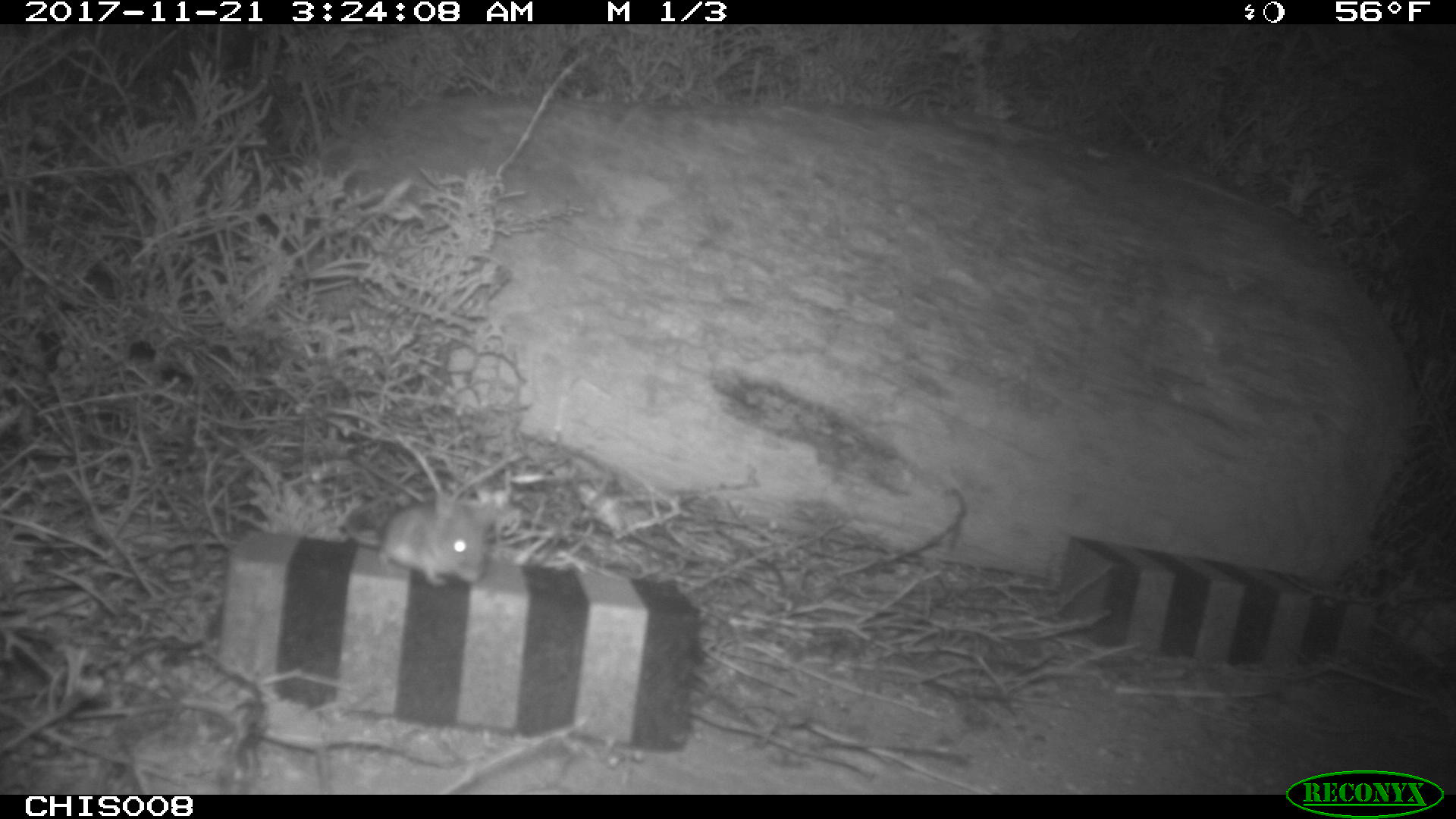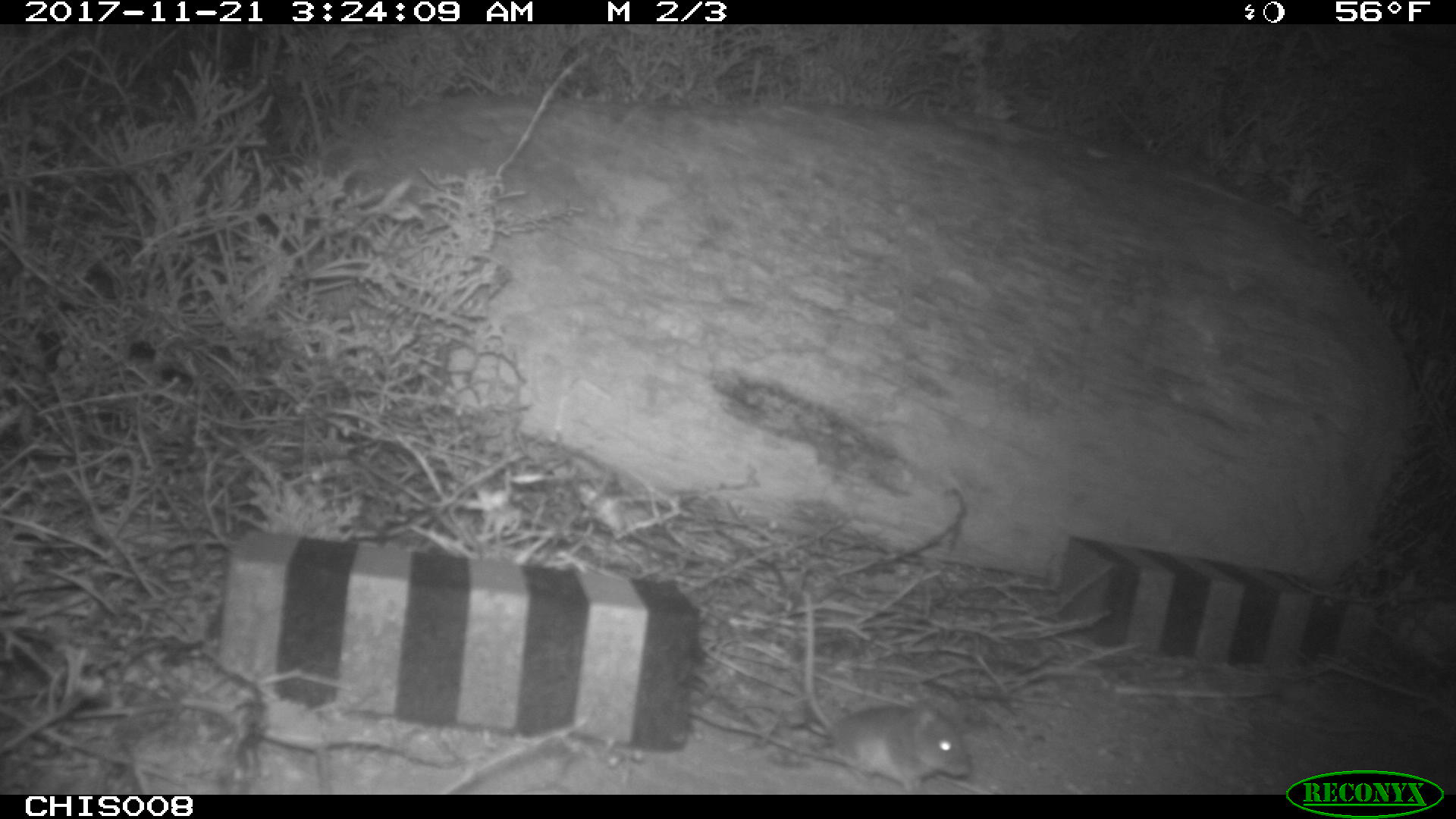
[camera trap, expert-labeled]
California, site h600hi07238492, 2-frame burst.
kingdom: Animalia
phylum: Chordata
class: Mammalia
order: Rodentia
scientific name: Rodentia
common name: rodent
Rodent (Rodentia).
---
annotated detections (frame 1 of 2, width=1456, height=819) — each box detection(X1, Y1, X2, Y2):
rodent: detection(337, 492, 493, 586)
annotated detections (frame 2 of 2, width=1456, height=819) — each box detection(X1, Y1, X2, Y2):
rodent: detection(802, 585, 971, 794)